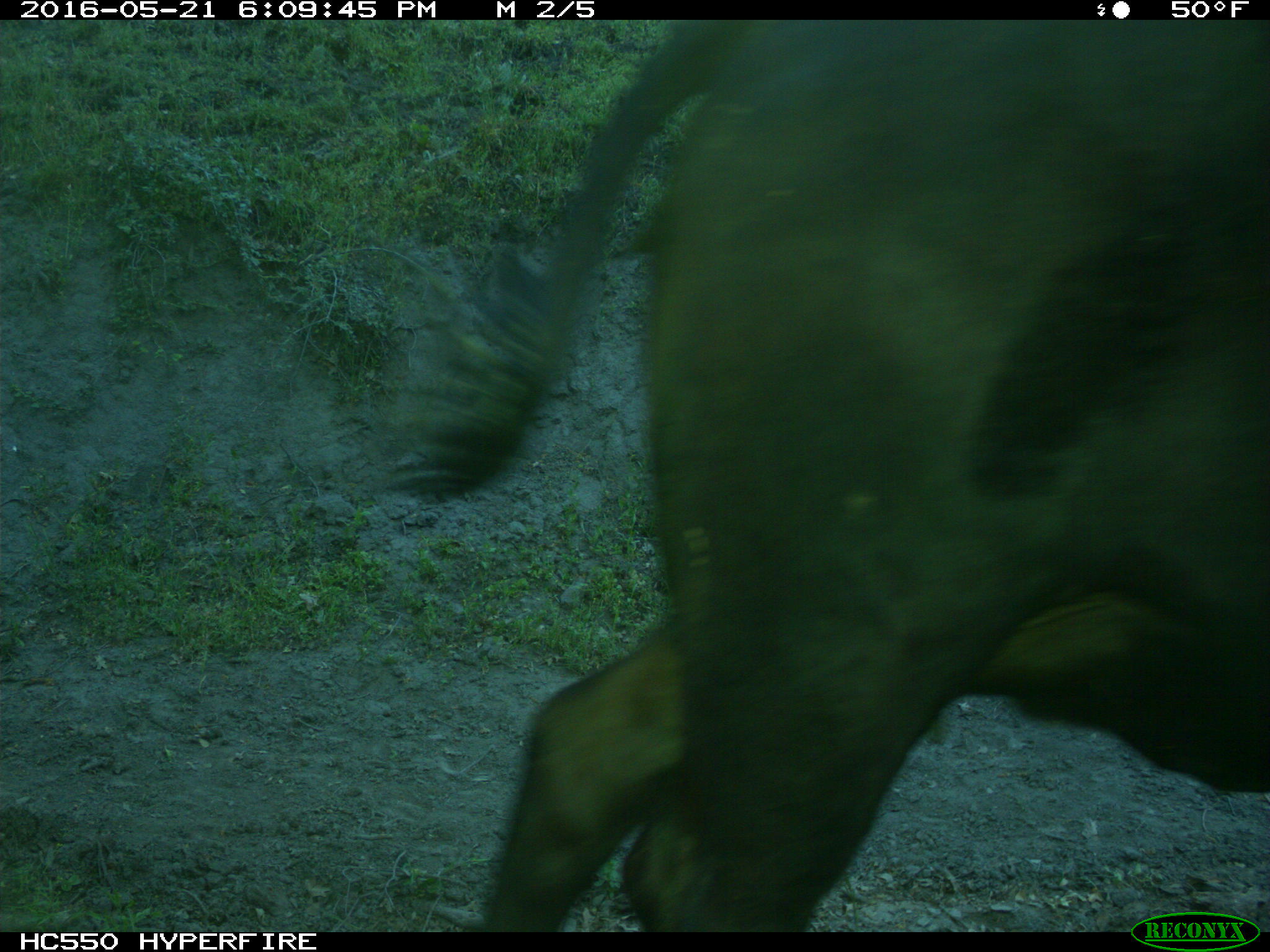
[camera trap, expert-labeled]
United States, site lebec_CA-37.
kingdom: Animalia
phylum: Chordata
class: Mammalia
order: Artiodactyla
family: Bovidae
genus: Bos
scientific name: Bos taurus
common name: domestic cow